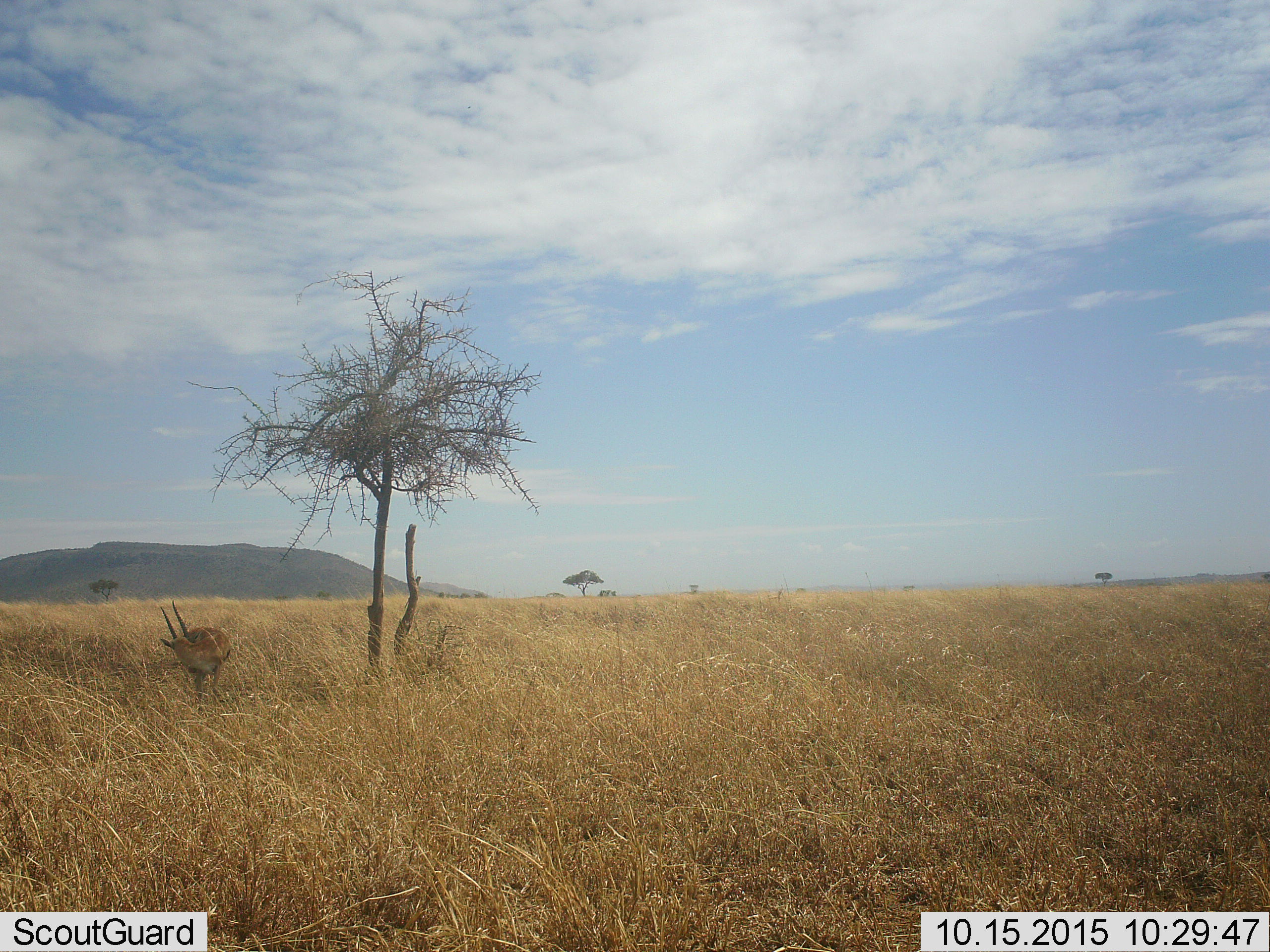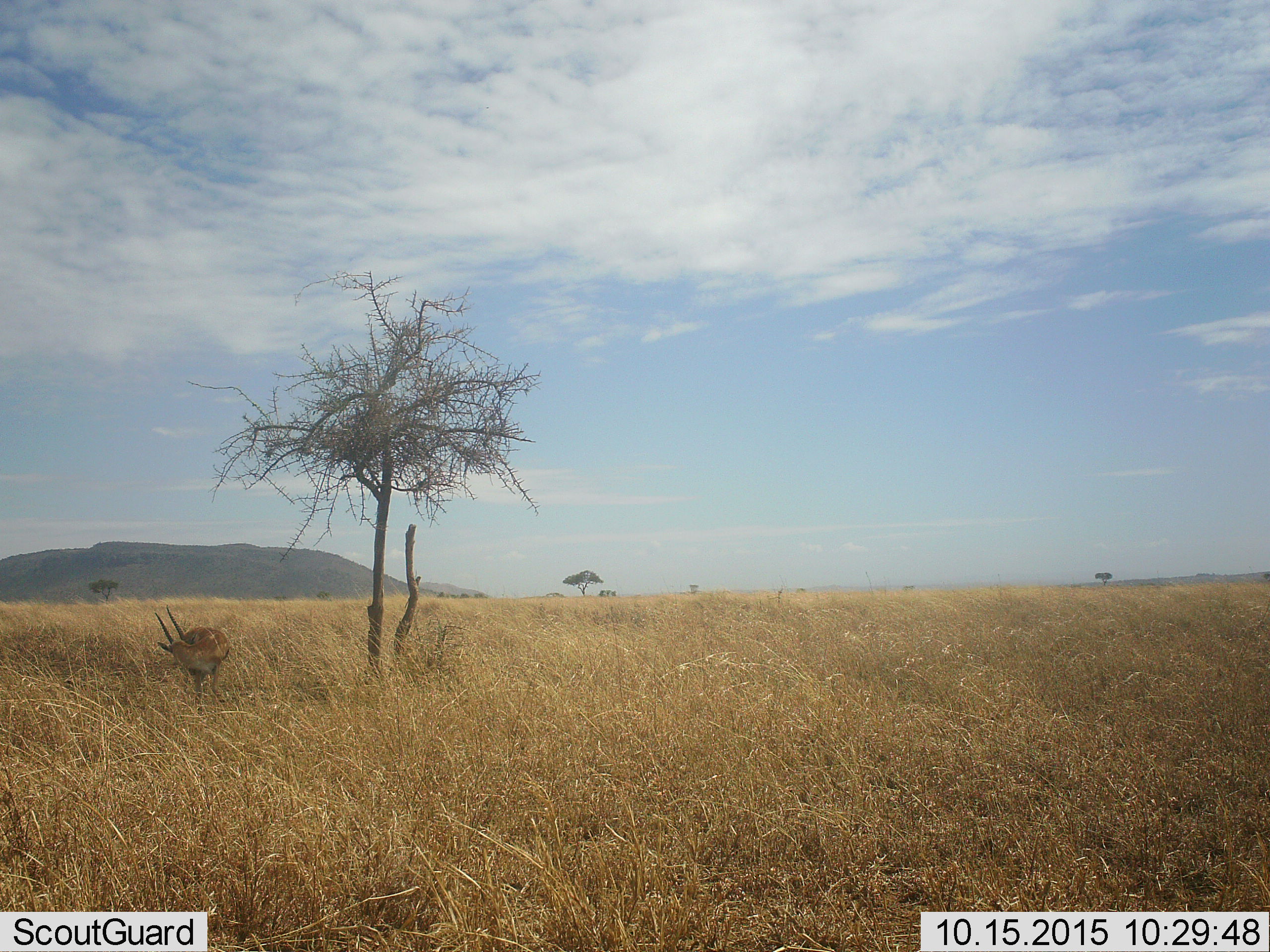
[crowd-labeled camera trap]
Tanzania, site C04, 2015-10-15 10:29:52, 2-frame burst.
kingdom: Animalia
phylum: Chordata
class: Mammalia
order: Artiodactyla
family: Bovidae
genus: Eudorcas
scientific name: Eudorcas thomsonii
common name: thomson's gazelle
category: gazellethomsons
Gazellethomsons (thomson's gazelle) (Eudorcas thomsonii), count 1. Behavior (volunteer vote fractions): standing 100%, resting 0%, moving 0%, interacting 0%. Young present (vote fraction): 0%. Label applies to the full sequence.